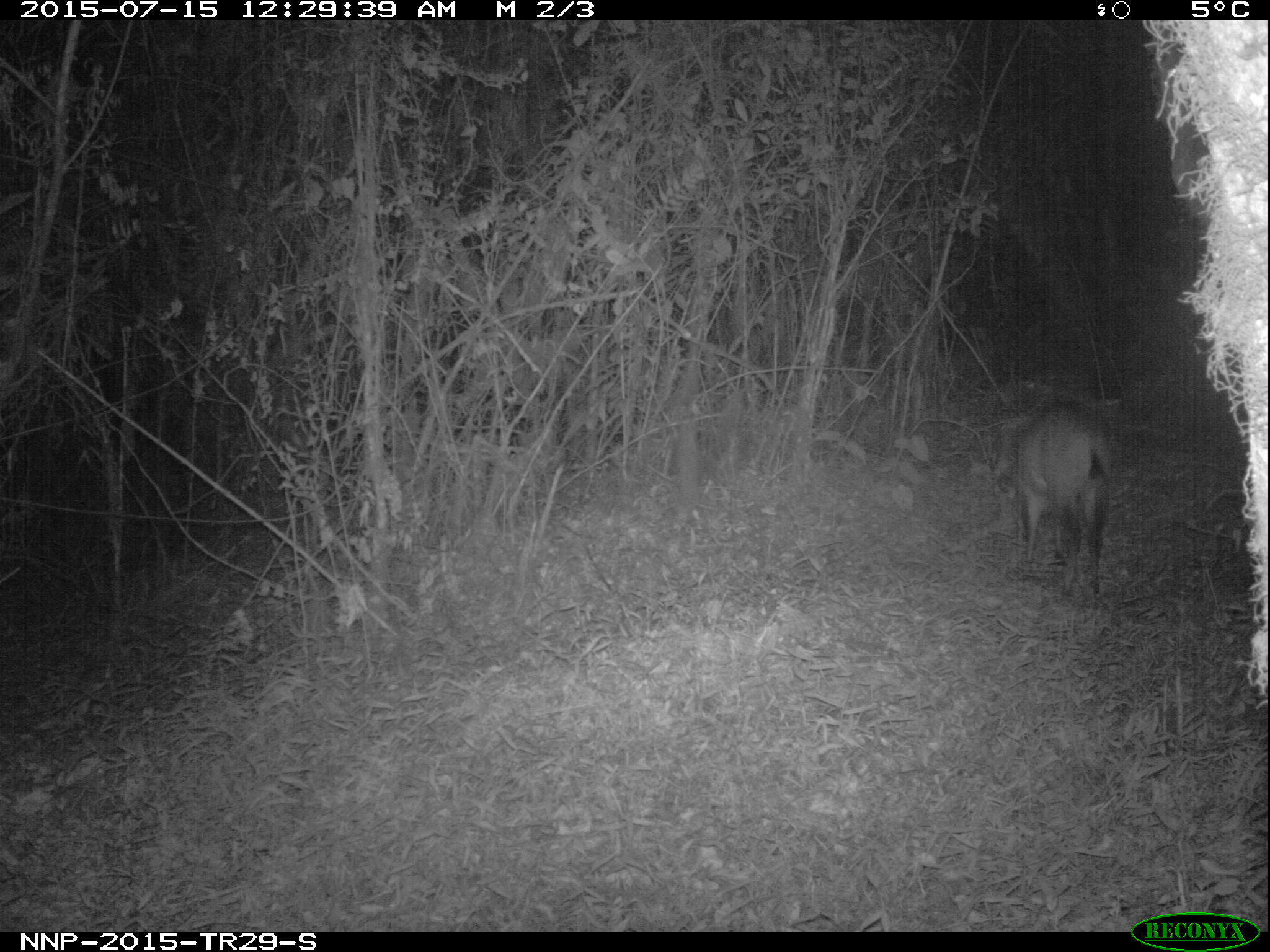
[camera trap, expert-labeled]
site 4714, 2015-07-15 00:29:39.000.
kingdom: Animalia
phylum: Chordata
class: Mammalia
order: Artiodactyla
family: Bovidae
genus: Cephalophus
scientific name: Cephalophus nigrifrons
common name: black-fronted duiker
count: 1